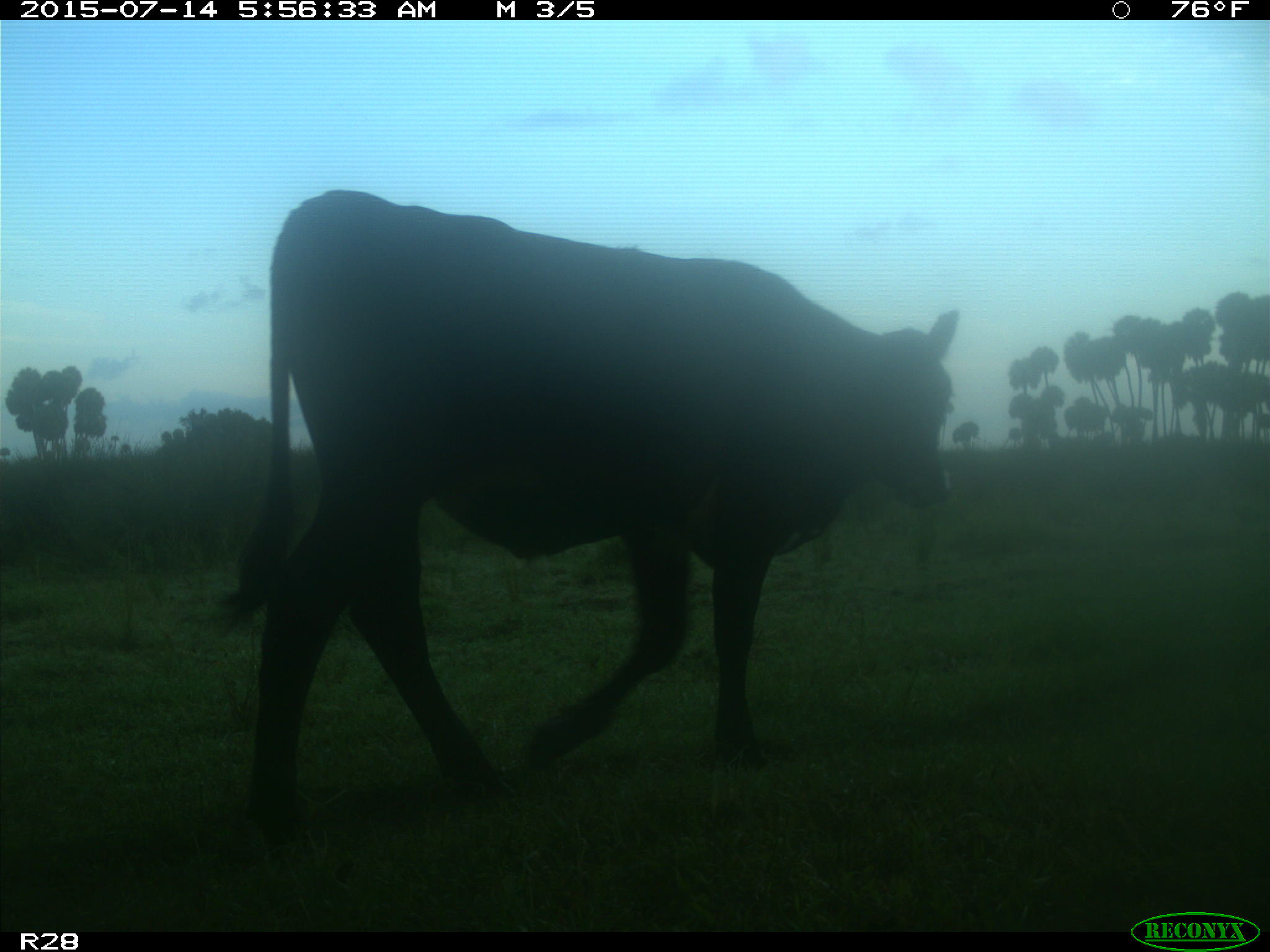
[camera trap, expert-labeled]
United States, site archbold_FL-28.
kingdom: Animalia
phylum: Chordata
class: Mammalia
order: Artiodactyla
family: Bovidae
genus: Bos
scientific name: Bos taurus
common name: domestic cow